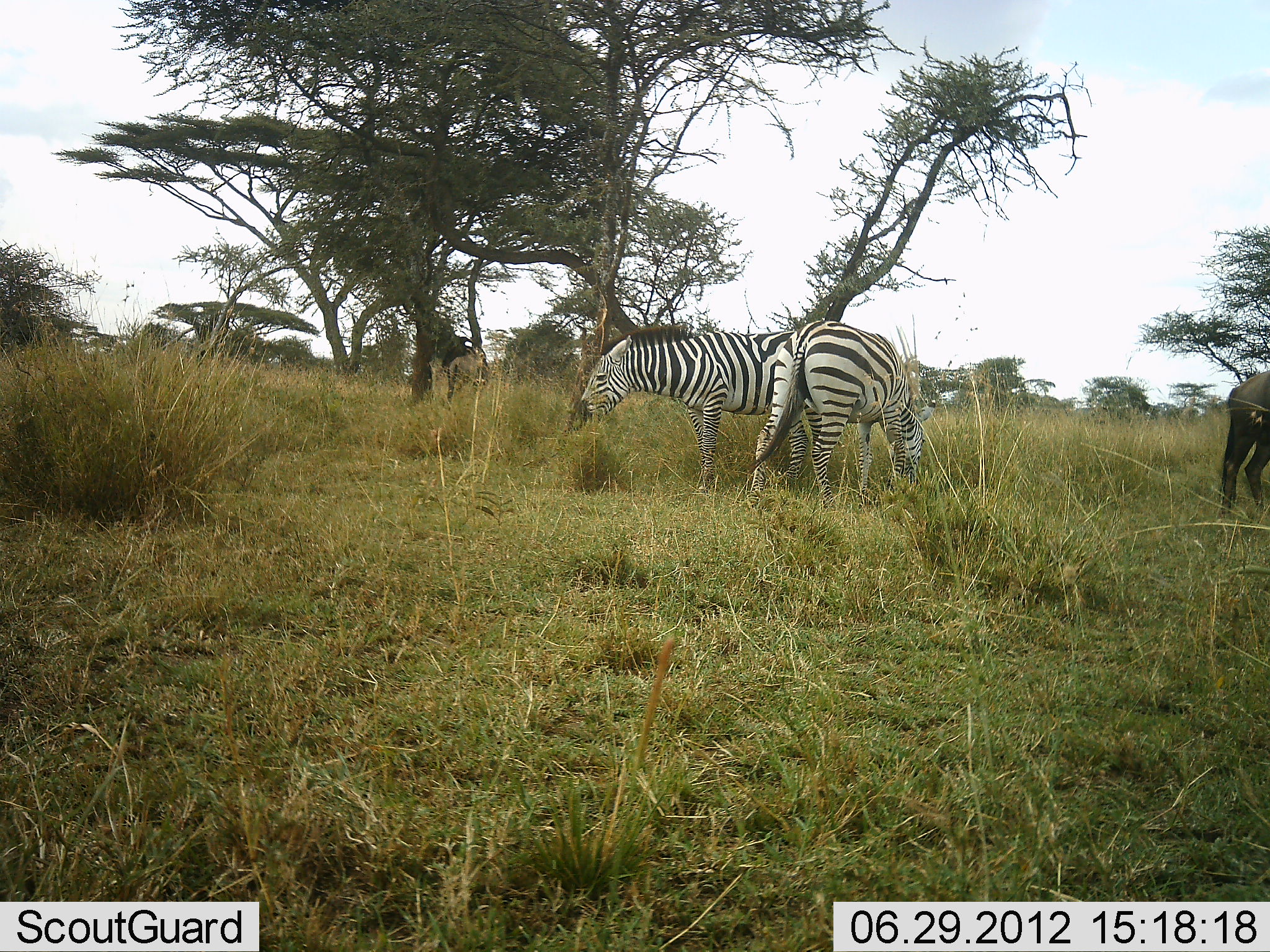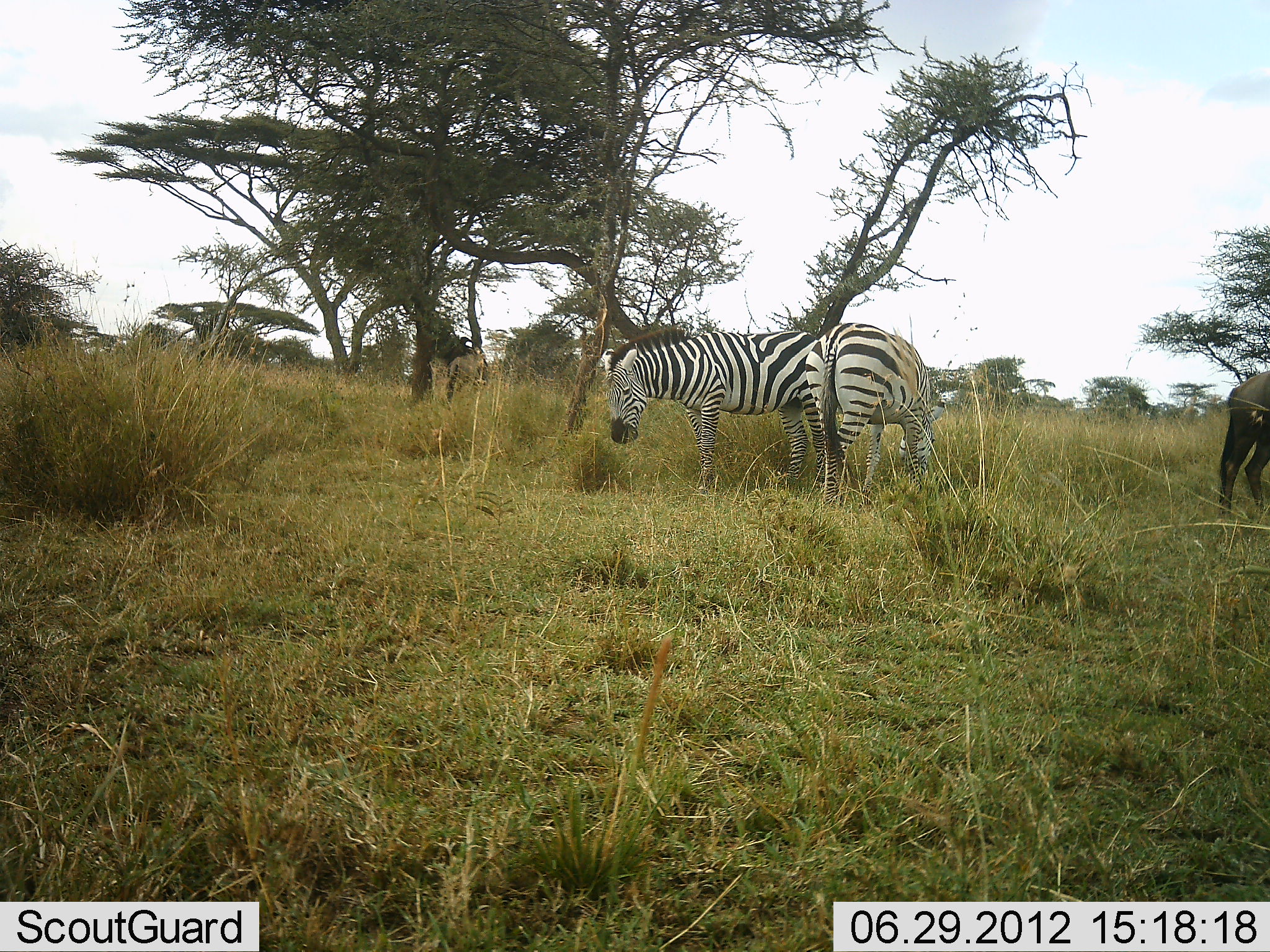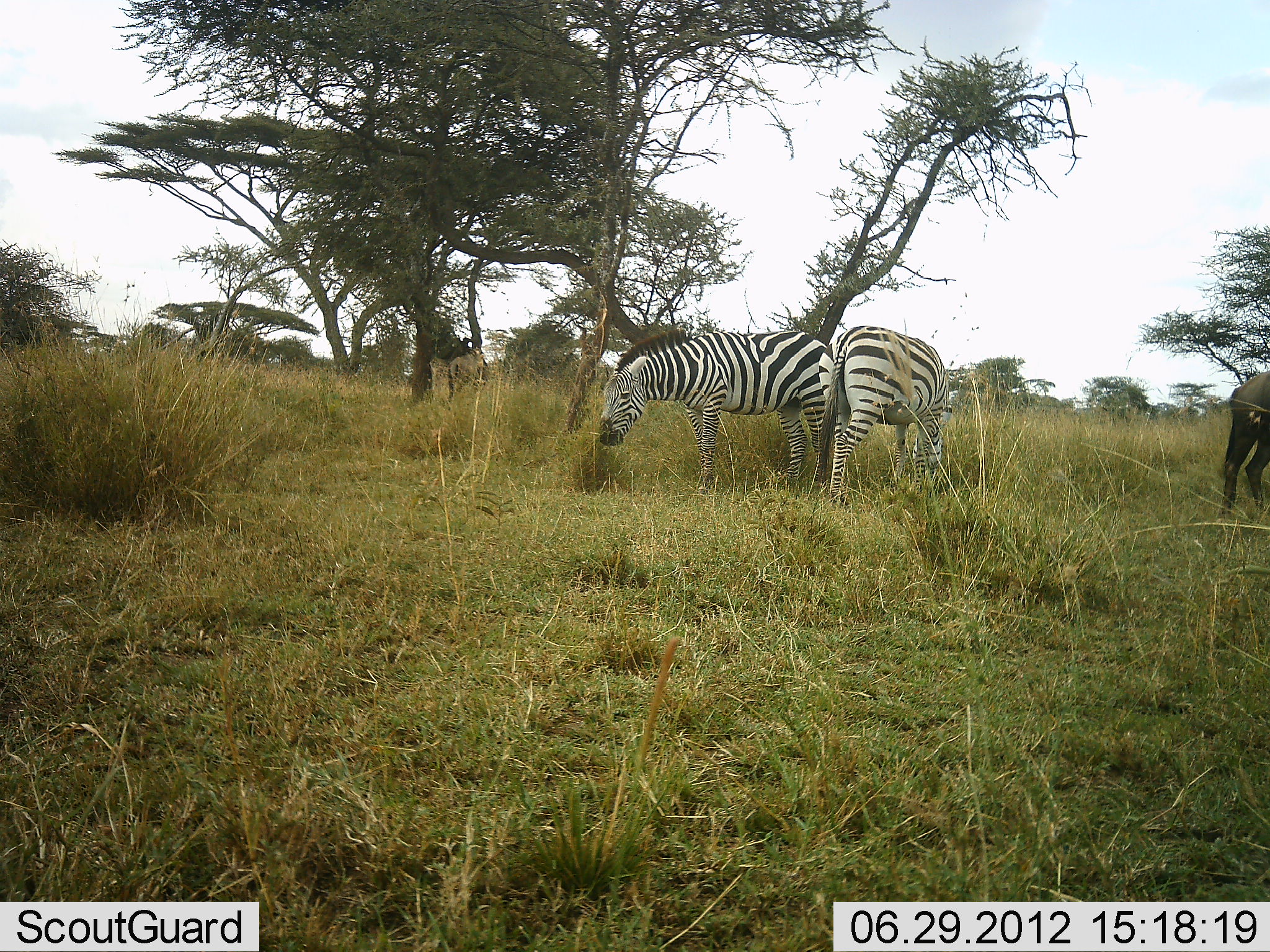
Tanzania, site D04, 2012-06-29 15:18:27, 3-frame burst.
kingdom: Animalia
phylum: Chordata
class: Mammalia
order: Artiodactyla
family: Bovidae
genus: Connochaetes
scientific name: Connochaetes taurinus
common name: blue wildebeest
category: wildebeest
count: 1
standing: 82%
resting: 0%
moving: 0%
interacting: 0%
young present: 0%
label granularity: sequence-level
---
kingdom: Animalia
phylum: Chordata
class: Mammalia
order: Perissodactyla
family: Equidae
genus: Equus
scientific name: Equus quagga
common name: plains zebra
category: zebra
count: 2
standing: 50%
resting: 0%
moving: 17%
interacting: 0%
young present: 0%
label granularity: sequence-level